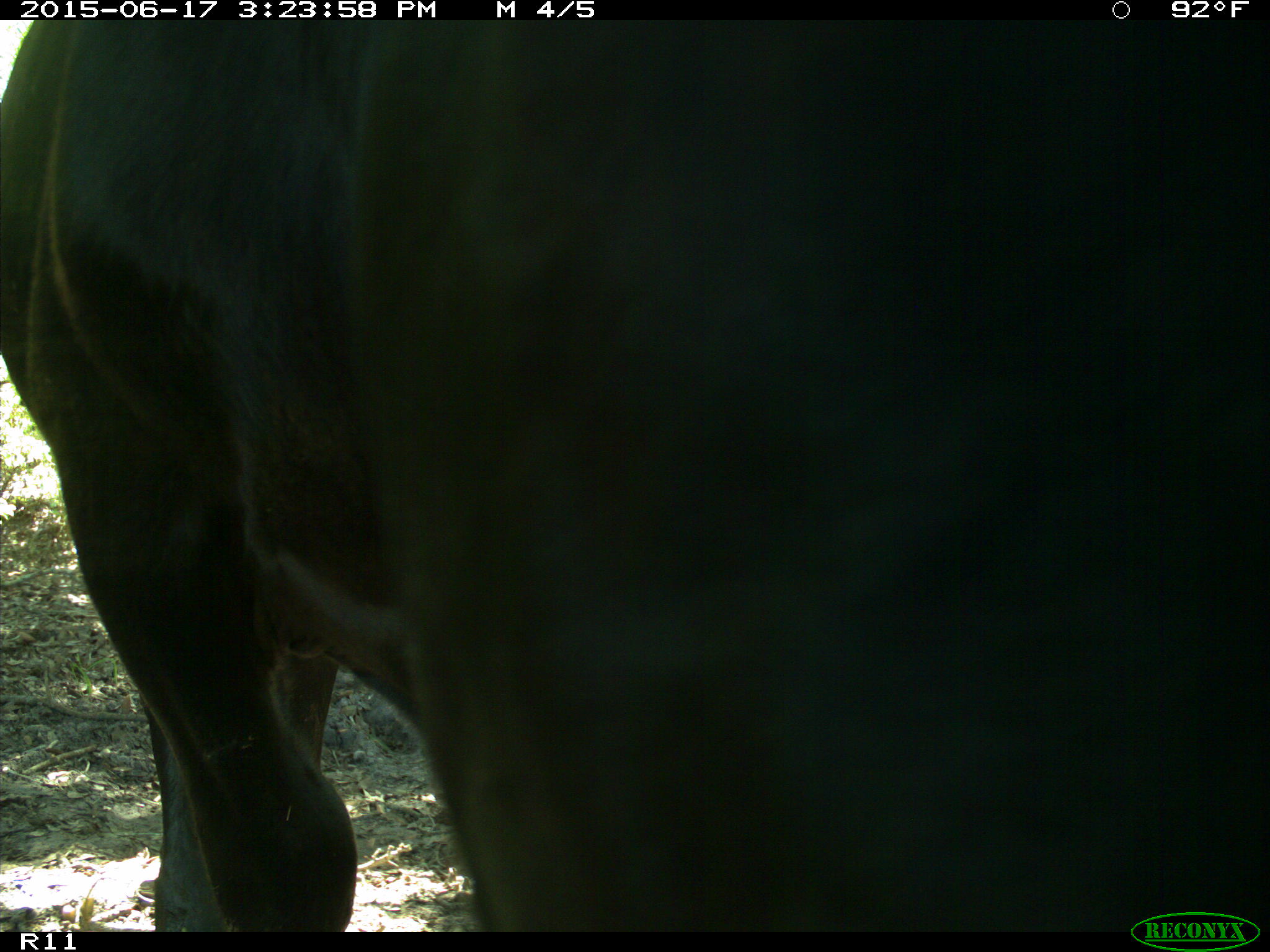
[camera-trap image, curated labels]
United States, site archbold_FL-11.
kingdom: Animalia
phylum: Chordata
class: Mammalia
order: Artiodactyla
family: Bovidae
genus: Bos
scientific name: Bos taurus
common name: domestic cow